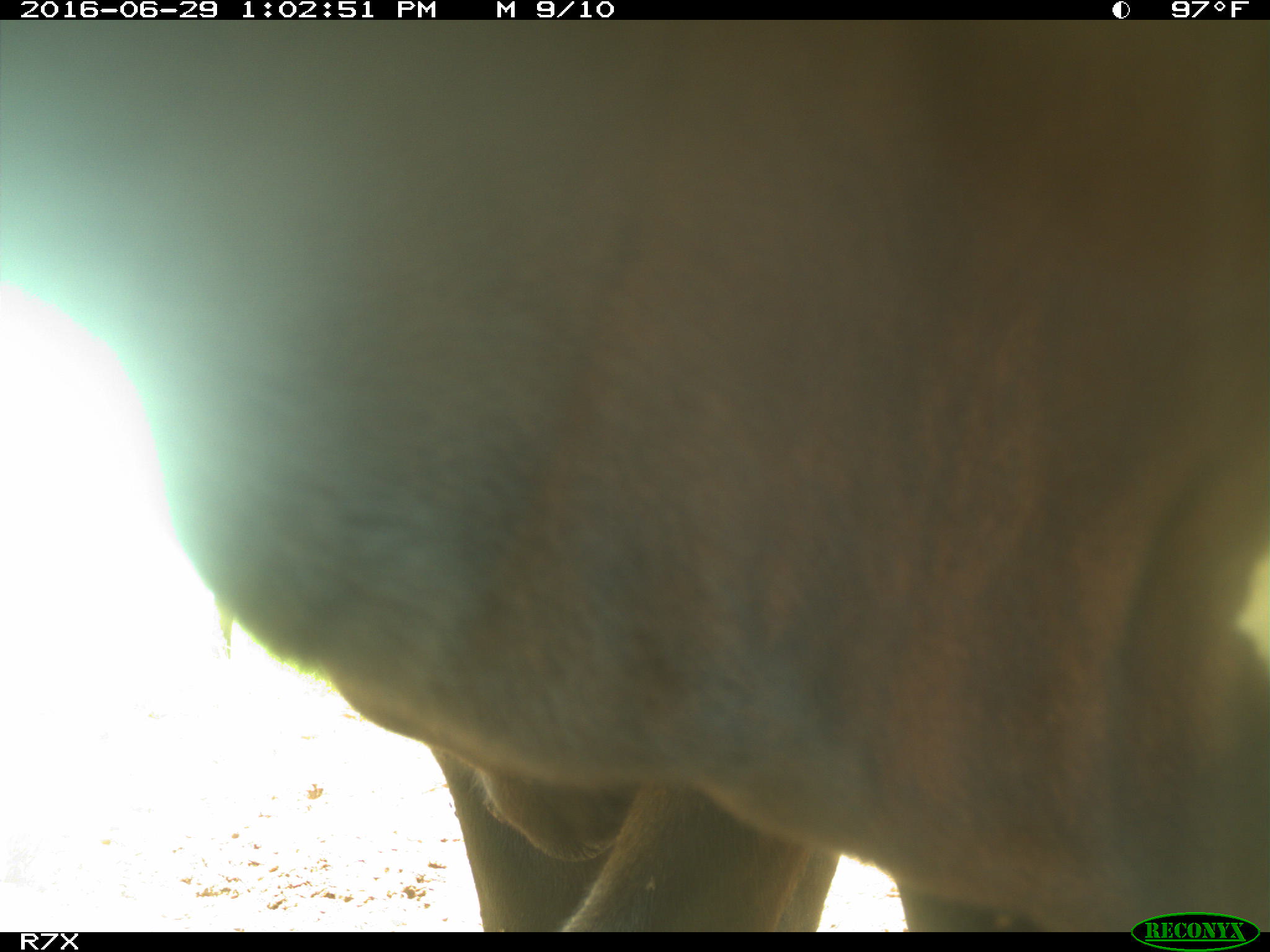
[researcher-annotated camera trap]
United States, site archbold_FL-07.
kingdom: Animalia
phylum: Chordata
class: Mammalia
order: Artiodactyla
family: Bovidae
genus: Bos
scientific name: Bos taurus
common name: domestic cow